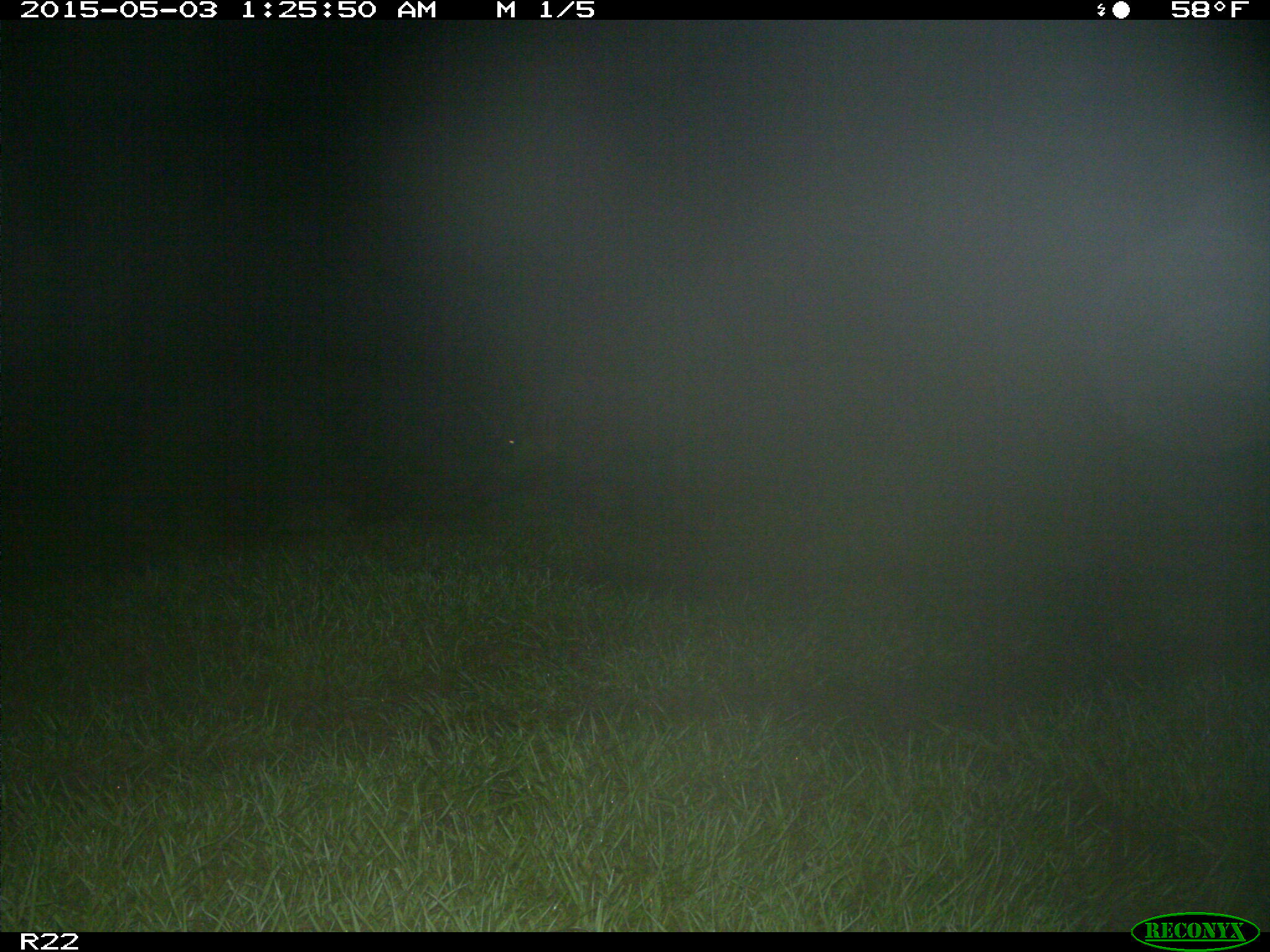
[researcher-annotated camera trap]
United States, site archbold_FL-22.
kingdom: Animalia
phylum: Chordata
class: Mammalia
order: Artiodactyla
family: Suidae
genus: Sus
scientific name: Sus scrofa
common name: wild boar